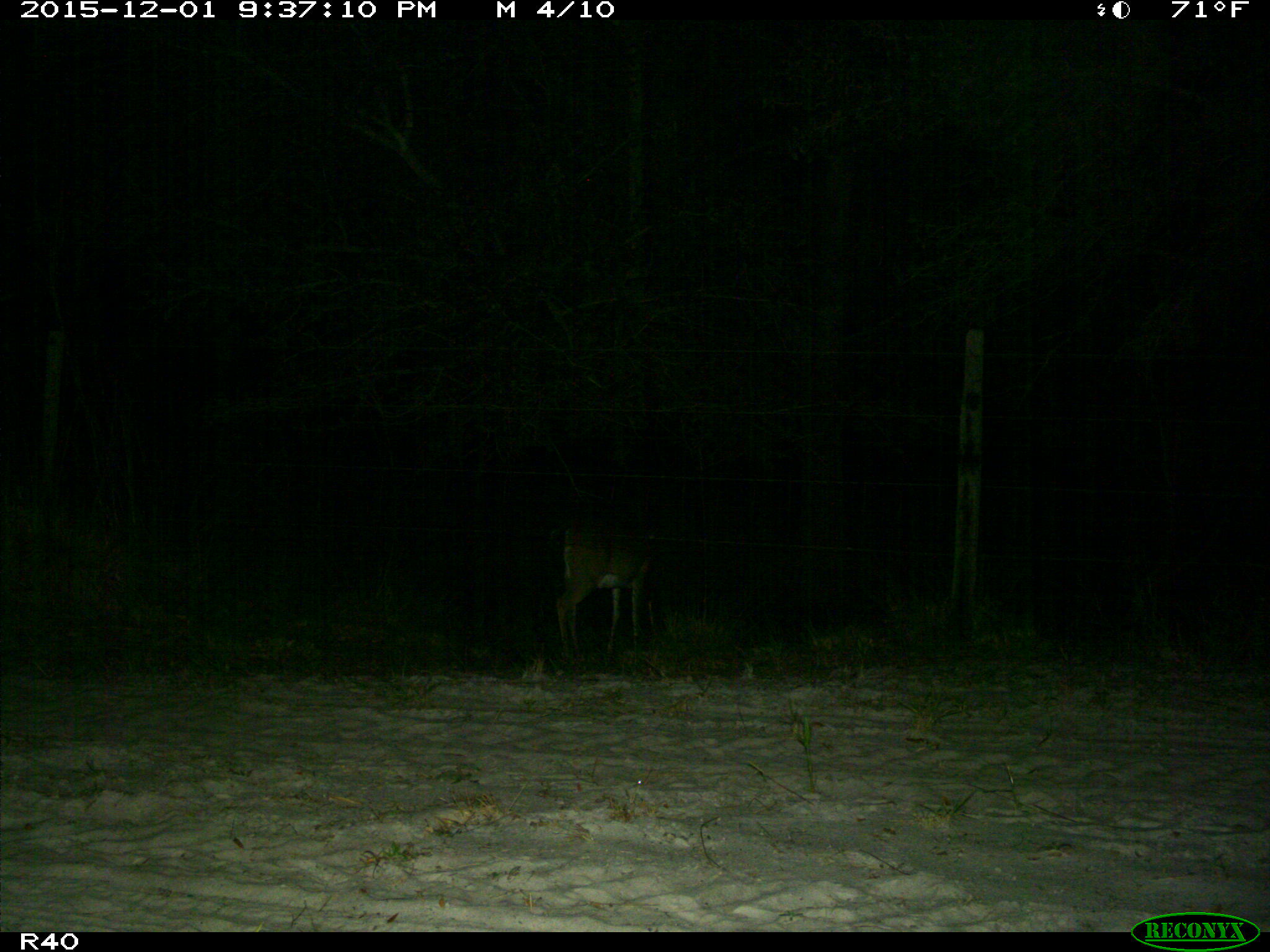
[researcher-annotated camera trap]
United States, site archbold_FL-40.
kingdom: Animalia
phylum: Chordata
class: Mammalia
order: Artiodactyla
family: Cervidae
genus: Odocoileus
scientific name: Odocoileus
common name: deer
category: unidentified deer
Unidentified deer (deer) (Odocoileus).